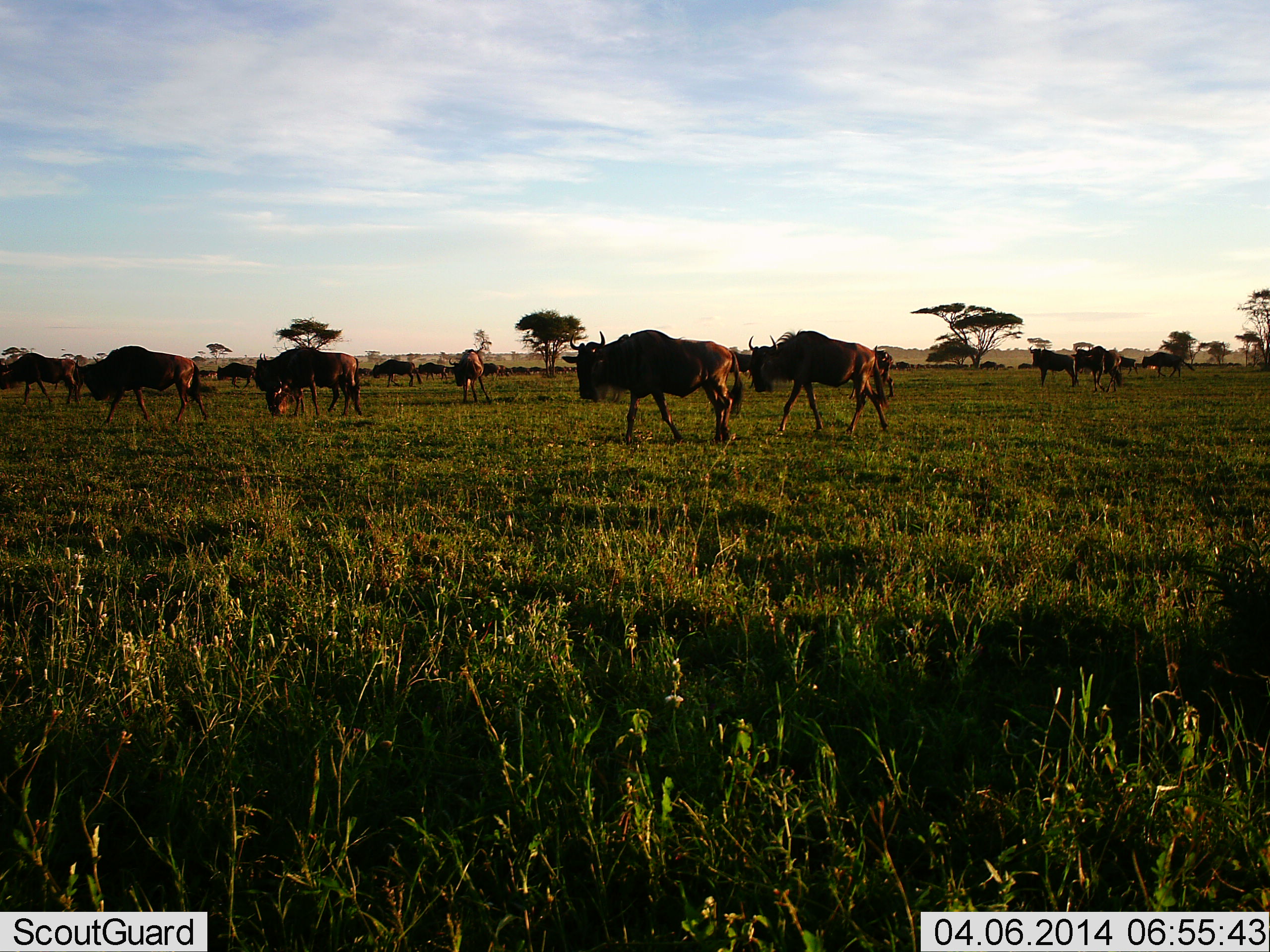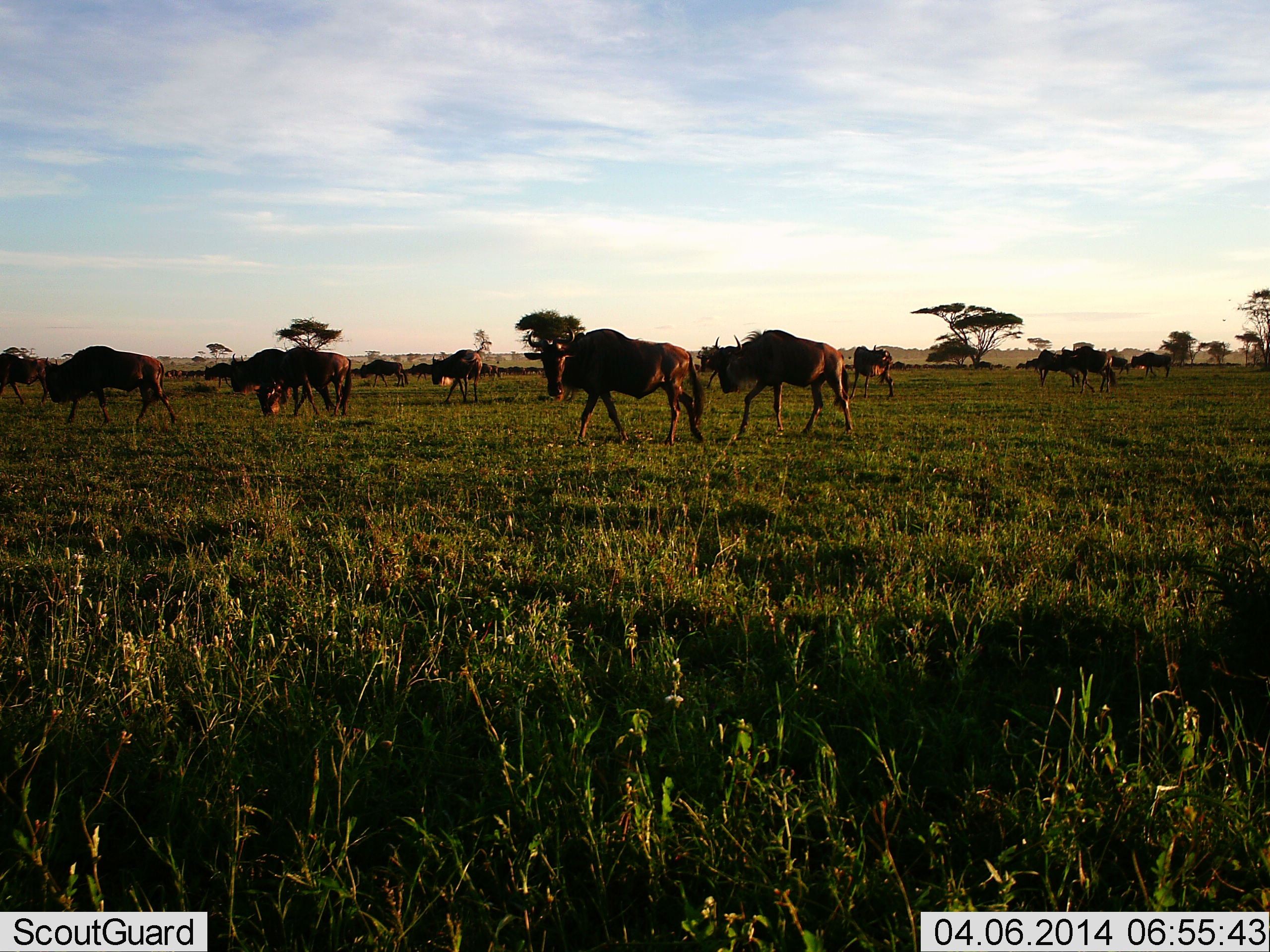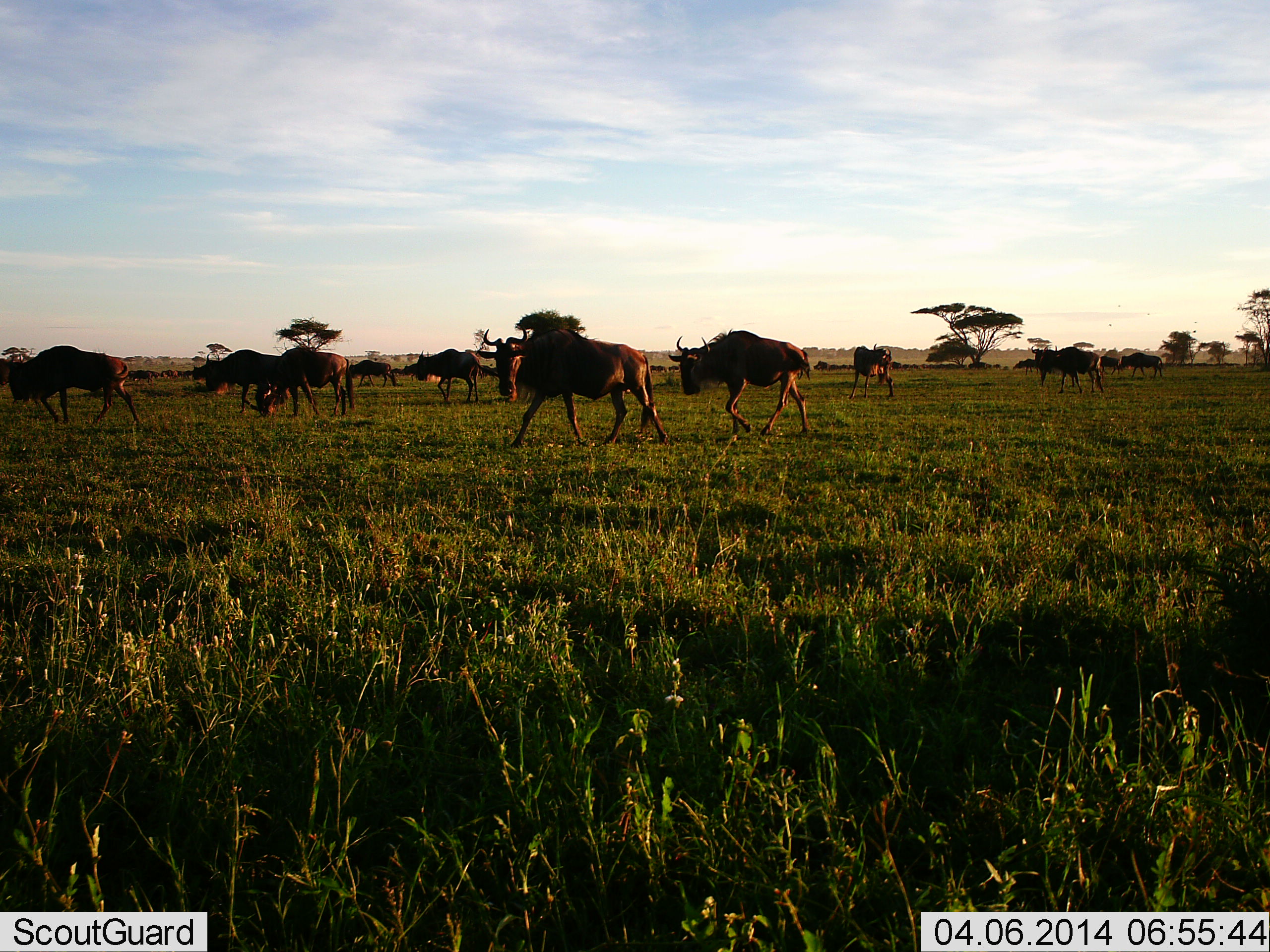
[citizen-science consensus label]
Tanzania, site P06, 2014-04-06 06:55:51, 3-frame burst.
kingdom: Animalia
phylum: Chordata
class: Mammalia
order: Artiodactyla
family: Bovidae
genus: Connochaetes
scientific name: Connochaetes taurinus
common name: blue wildebeest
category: wildebeest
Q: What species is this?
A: Wildebeest (blue wildebeest) (Connochaetes taurinus).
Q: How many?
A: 11-50.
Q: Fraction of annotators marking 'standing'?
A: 30%.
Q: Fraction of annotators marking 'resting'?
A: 0%.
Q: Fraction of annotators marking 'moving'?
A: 100%.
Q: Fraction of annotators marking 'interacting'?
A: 0%.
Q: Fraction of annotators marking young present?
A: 0%.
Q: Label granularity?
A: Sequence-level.